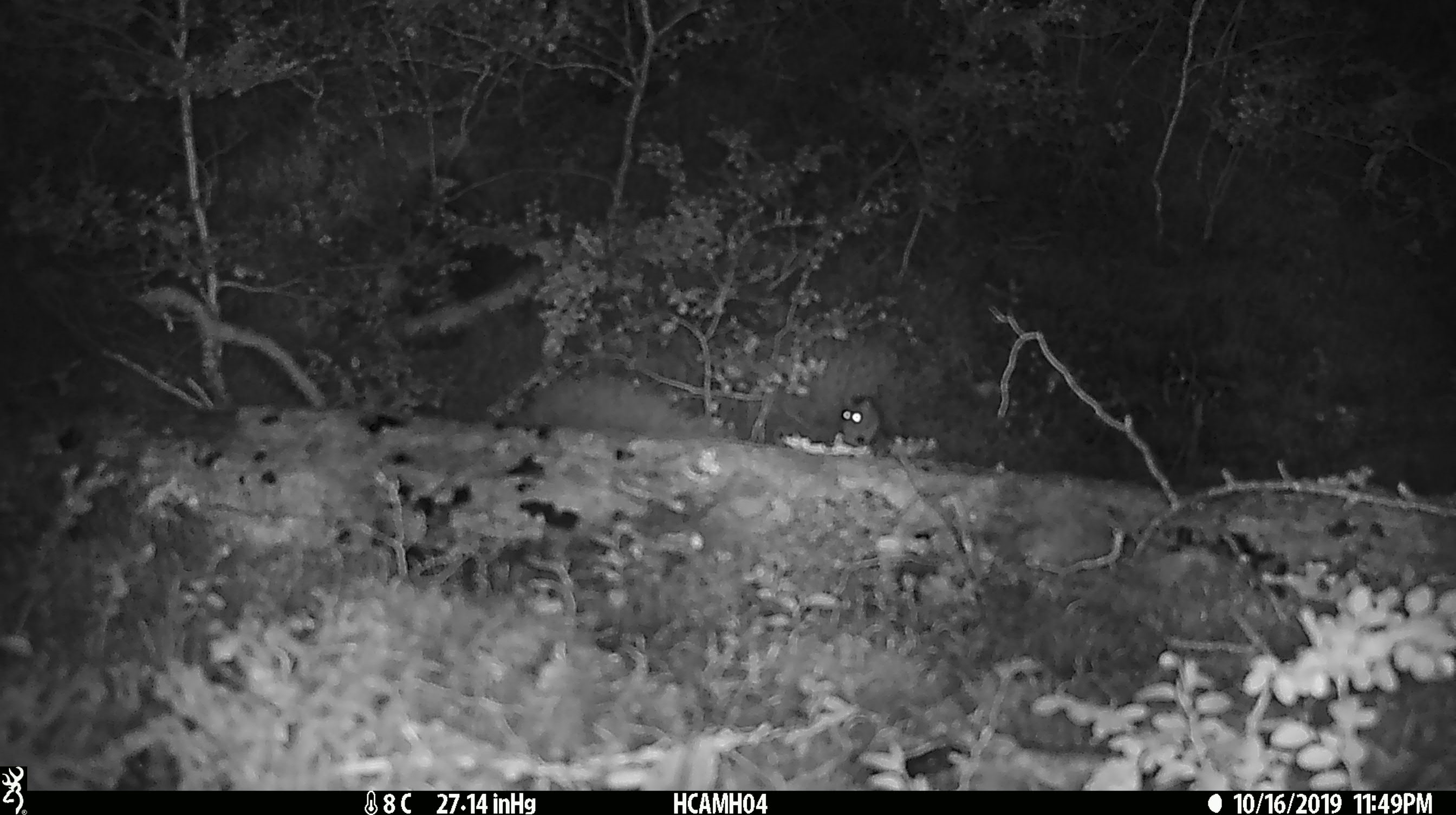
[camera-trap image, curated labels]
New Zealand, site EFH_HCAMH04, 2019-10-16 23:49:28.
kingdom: Animalia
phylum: Chordata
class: Mammalia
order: Rodentia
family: Muridae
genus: Mus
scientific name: Mus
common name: mouse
Mouse (Mus).